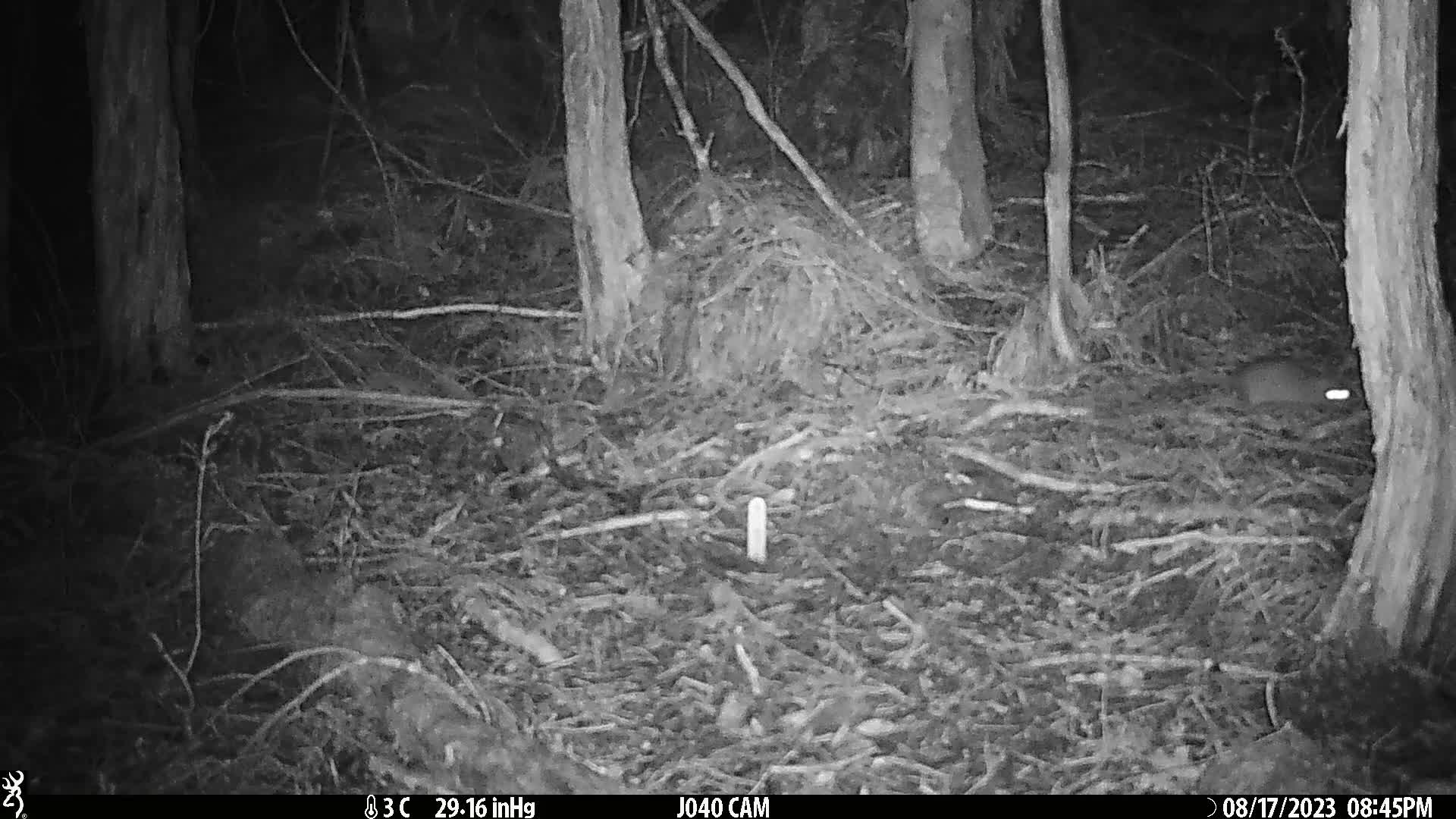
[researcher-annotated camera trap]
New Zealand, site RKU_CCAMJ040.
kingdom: Animalia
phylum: Chordata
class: Mammalia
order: Rodentia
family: Muridae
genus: Rattus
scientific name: Rattus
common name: rat